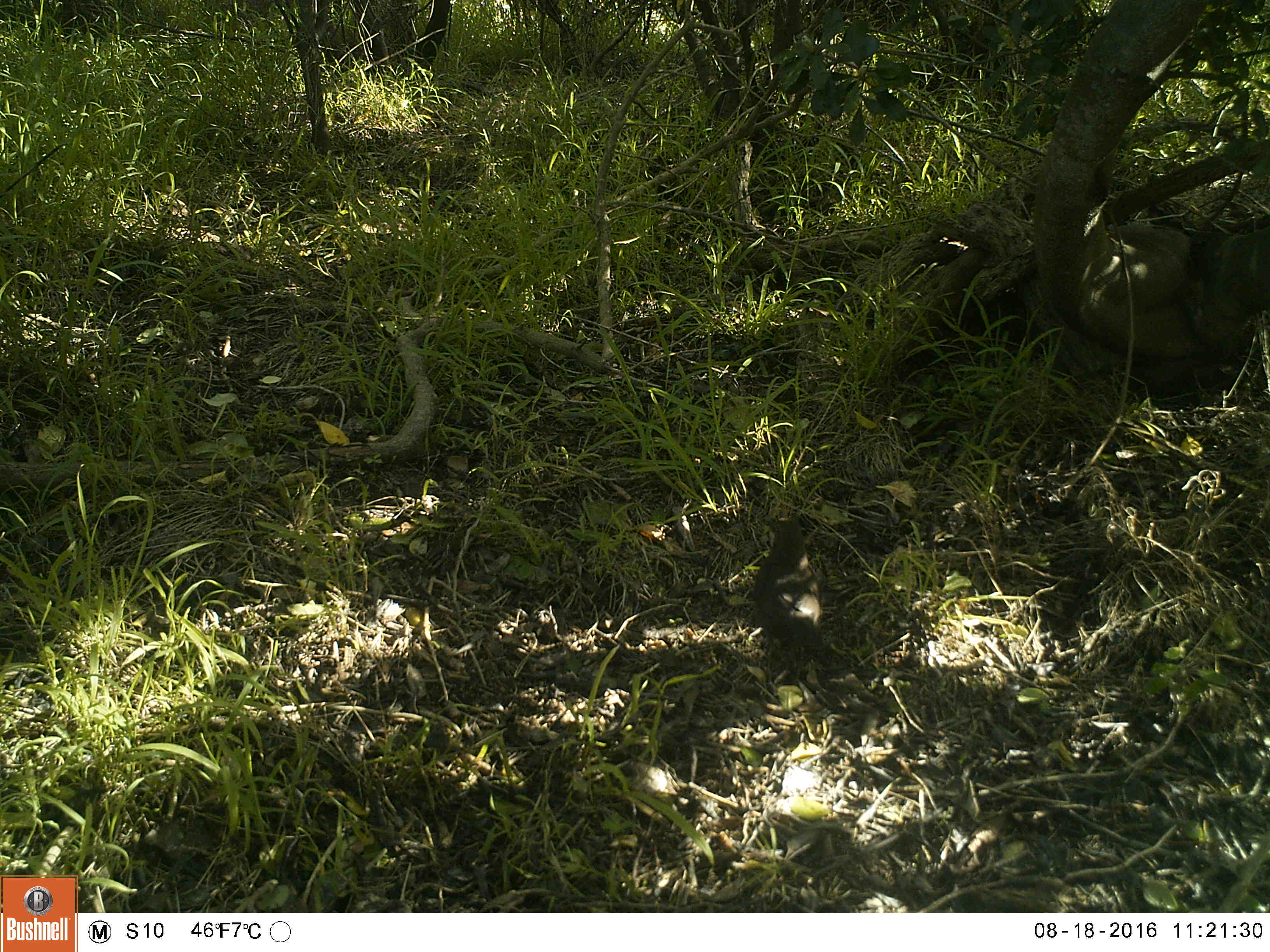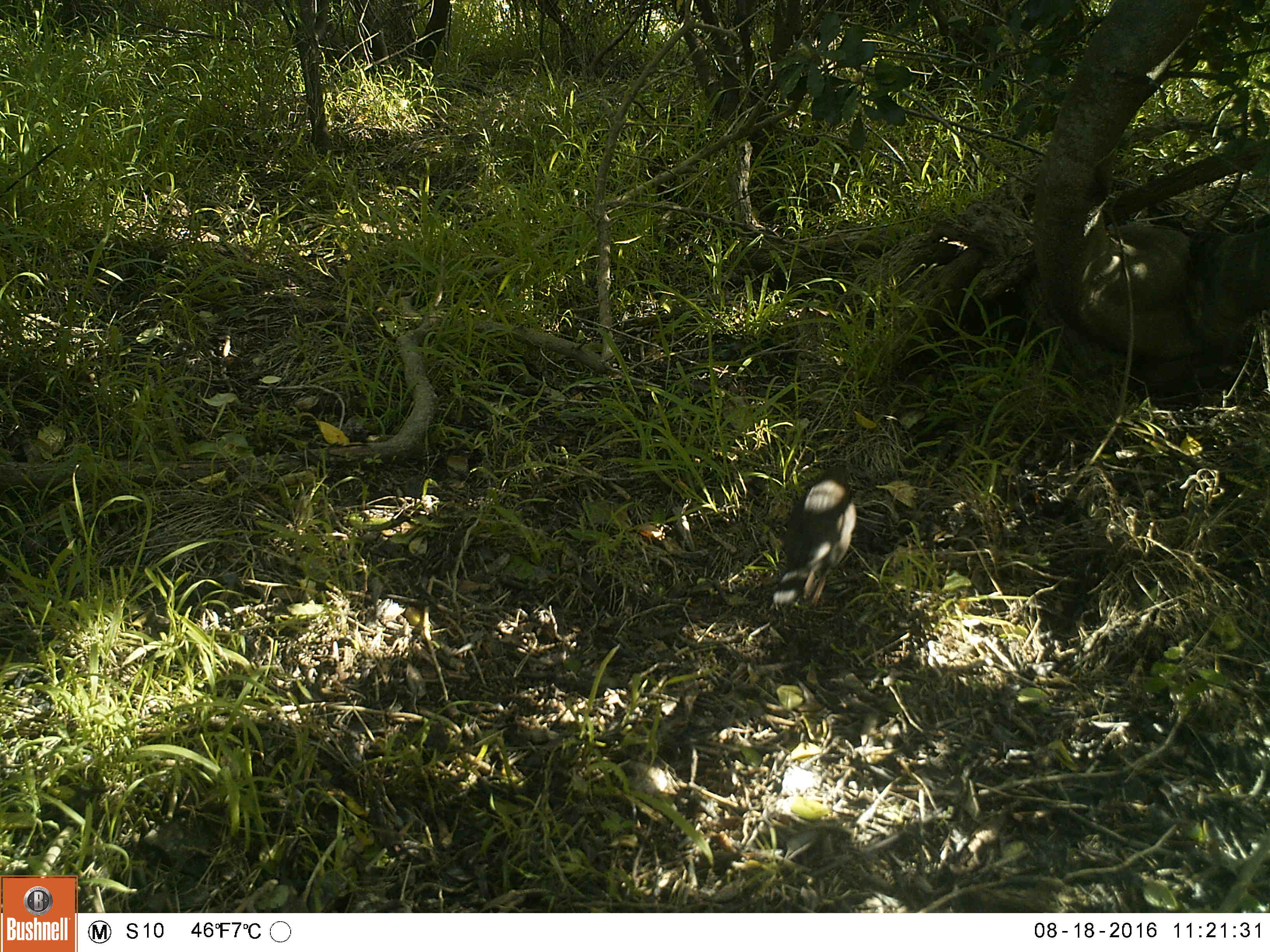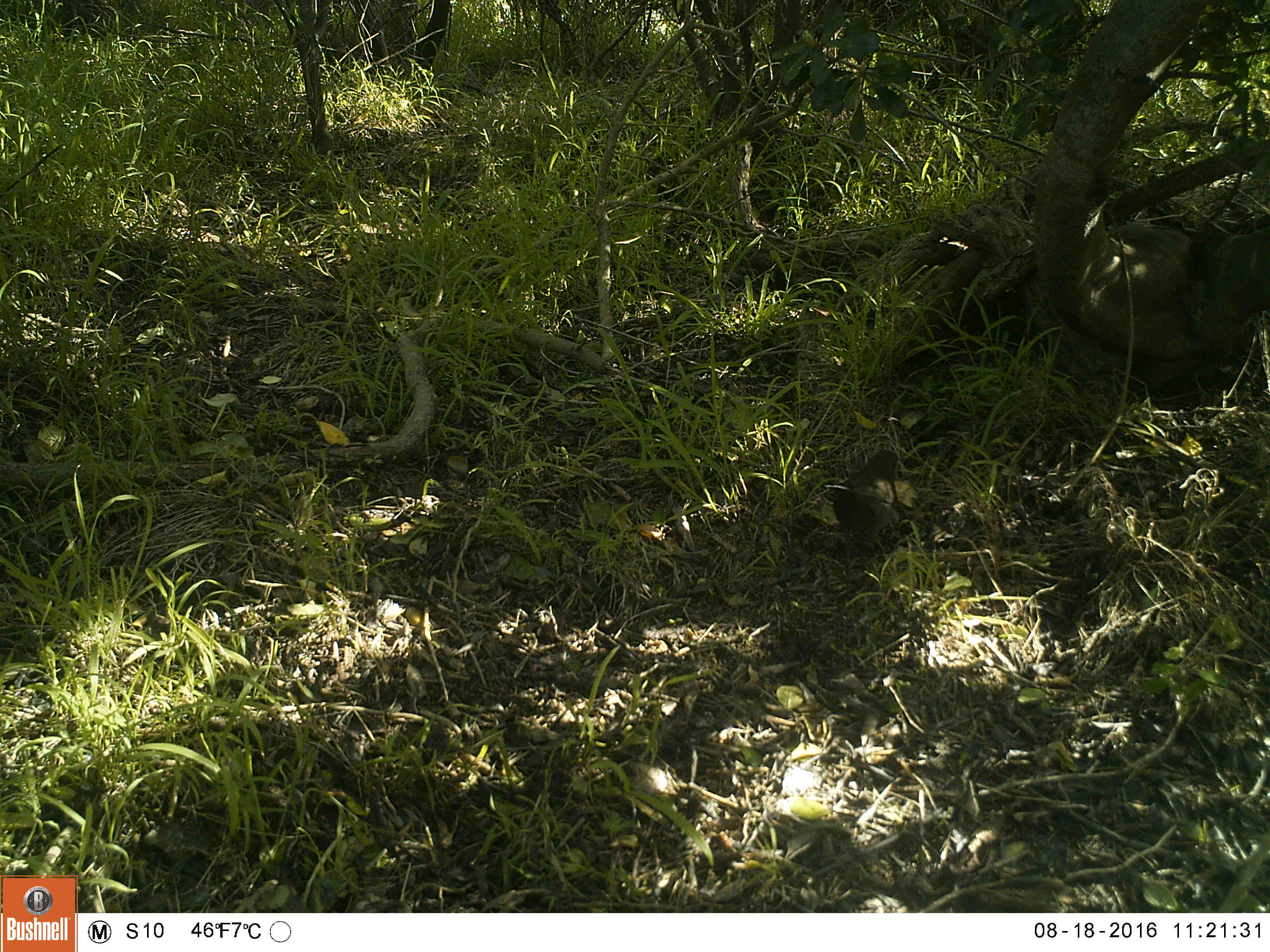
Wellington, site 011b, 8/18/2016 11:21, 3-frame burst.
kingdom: Animalia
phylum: Chordata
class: Aves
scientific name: Aves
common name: bird